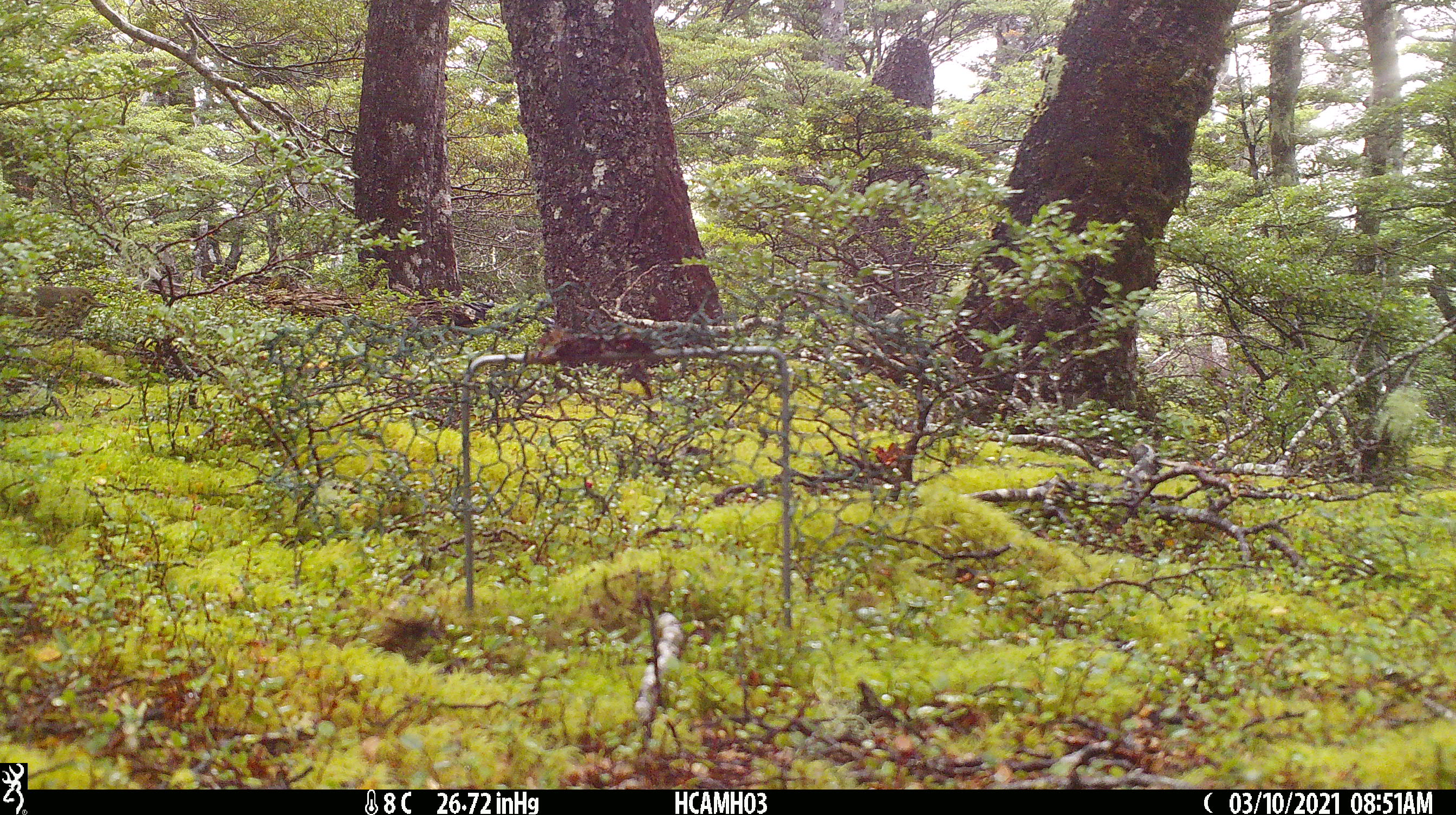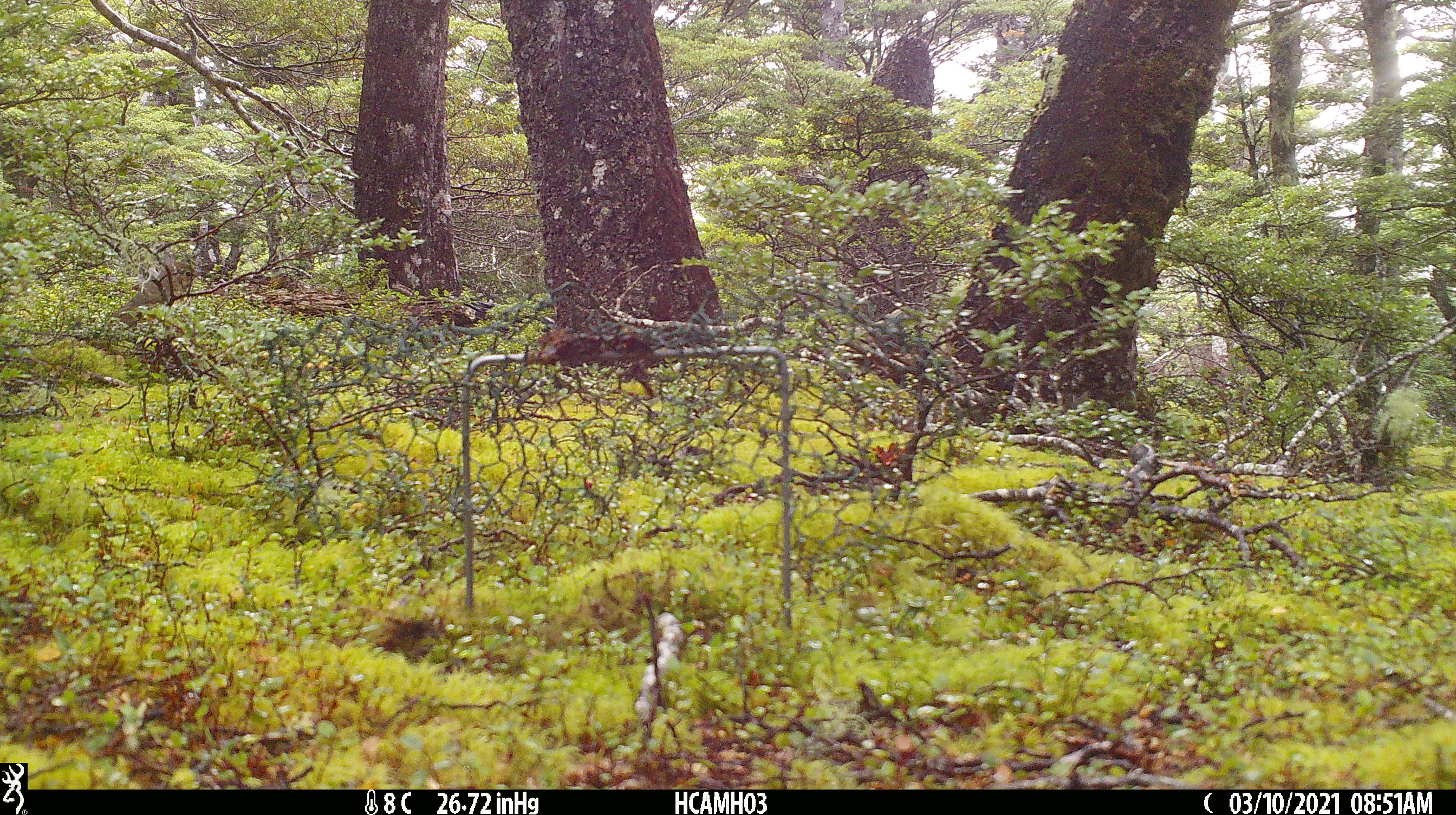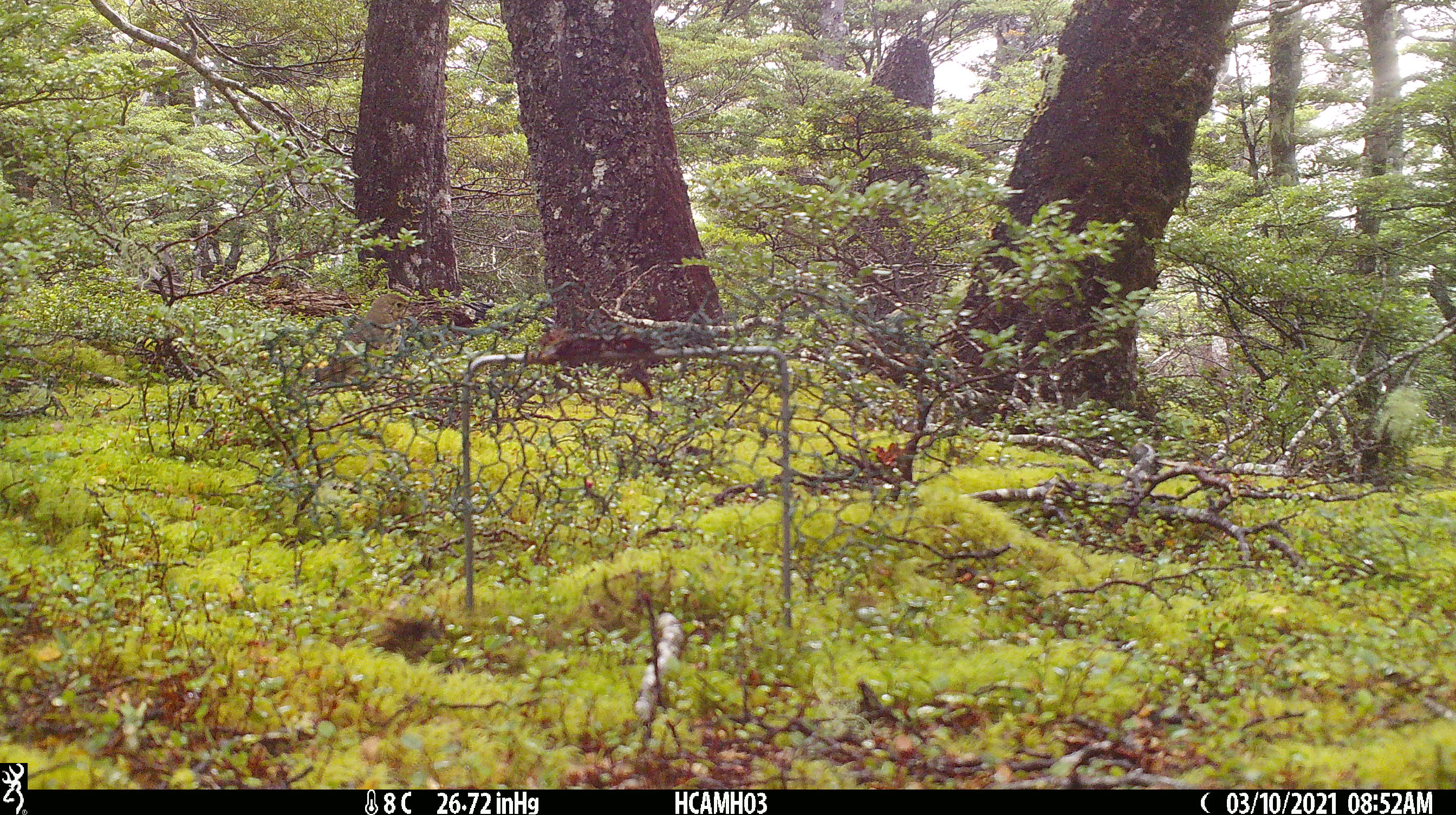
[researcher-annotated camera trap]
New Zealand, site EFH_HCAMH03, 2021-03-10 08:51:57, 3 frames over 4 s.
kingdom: Animalia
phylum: Chordata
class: Aves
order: Passeriformes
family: Turdidae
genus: Turdus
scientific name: Turdus philomelos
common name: song thrush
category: thrush